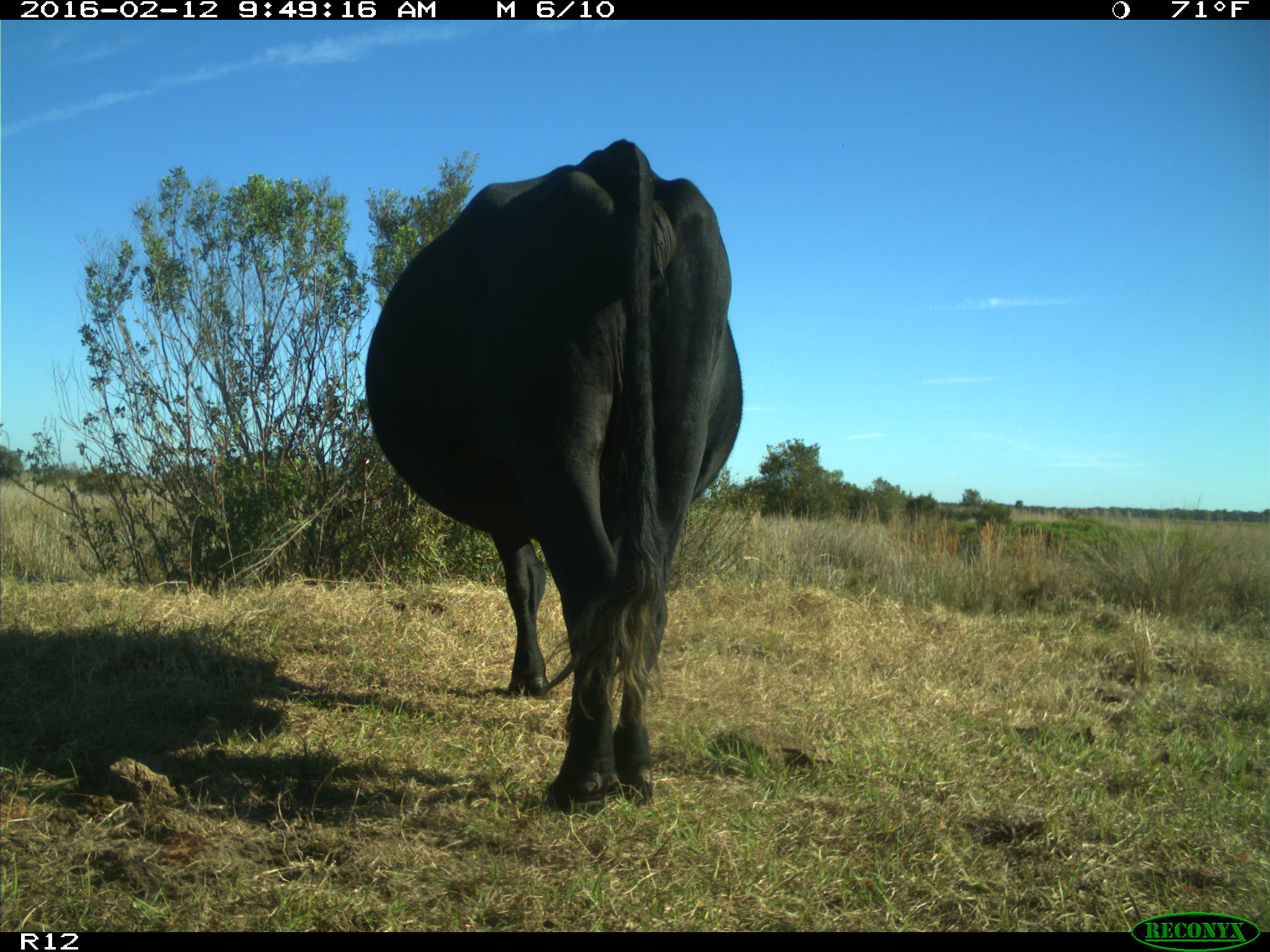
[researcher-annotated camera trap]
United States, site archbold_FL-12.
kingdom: Animalia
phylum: Chordata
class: Mammalia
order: Artiodactyla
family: Bovidae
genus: Bos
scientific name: Bos taurus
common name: domestic cow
Bos taurus (domestic cow).